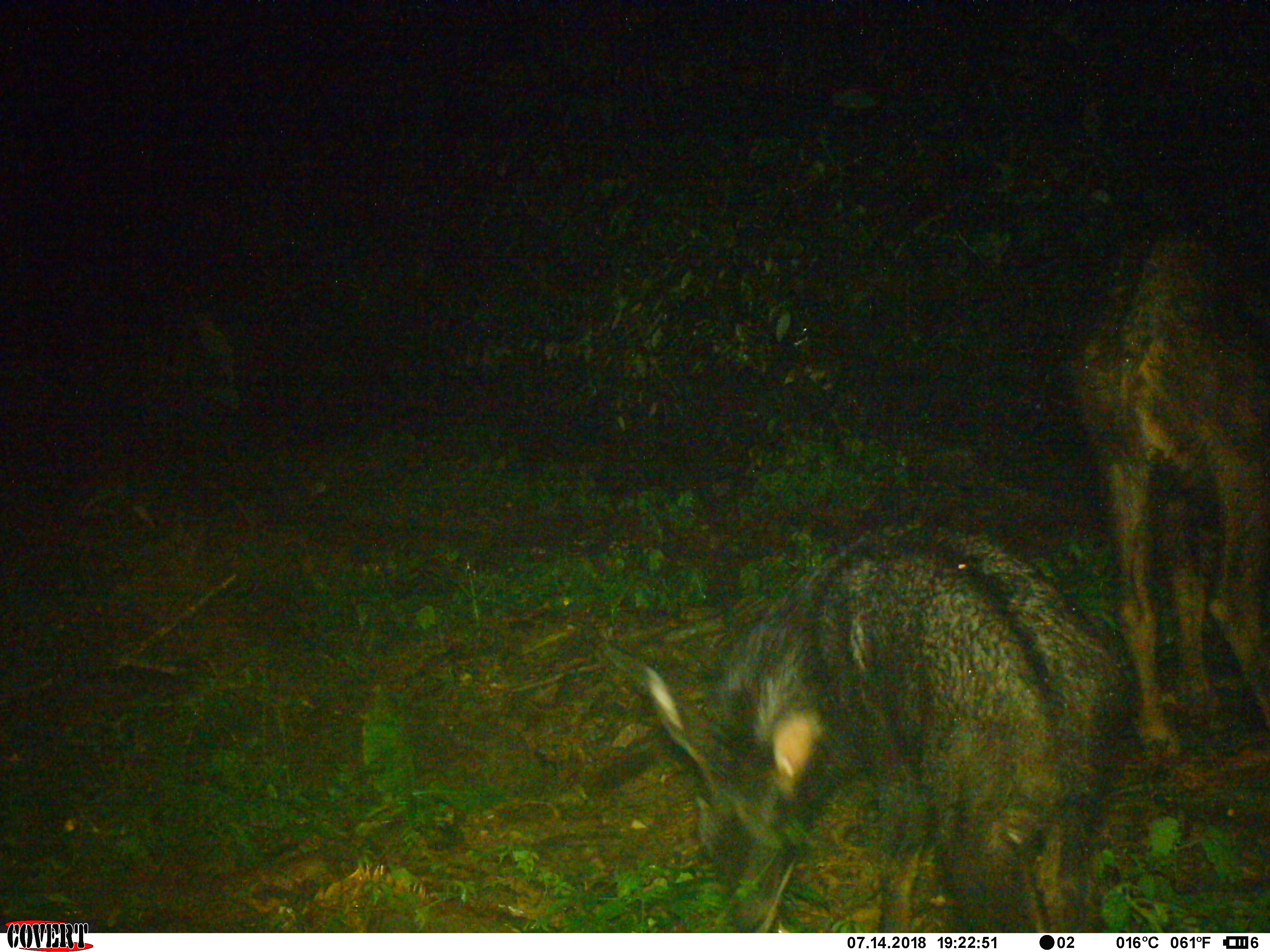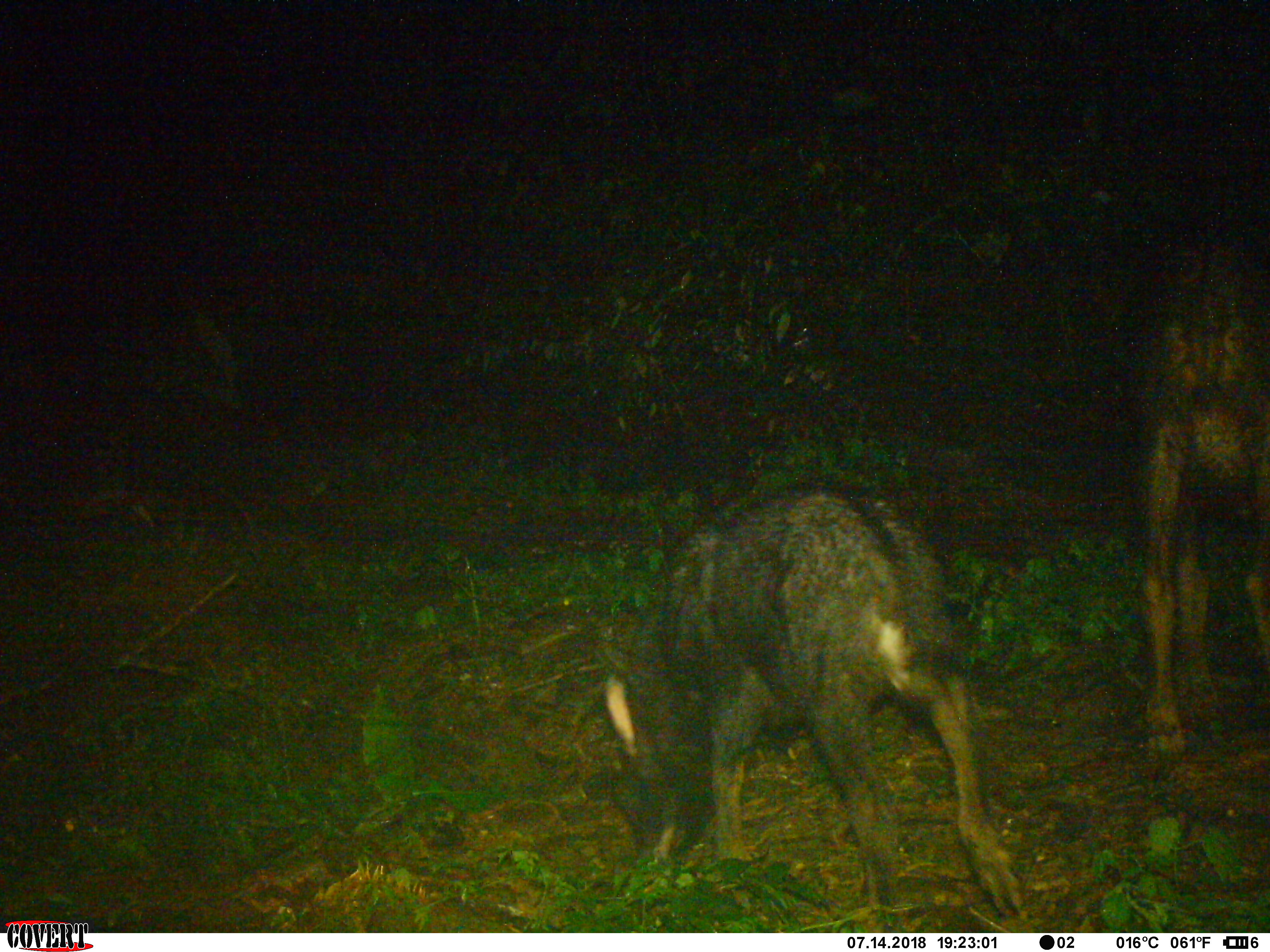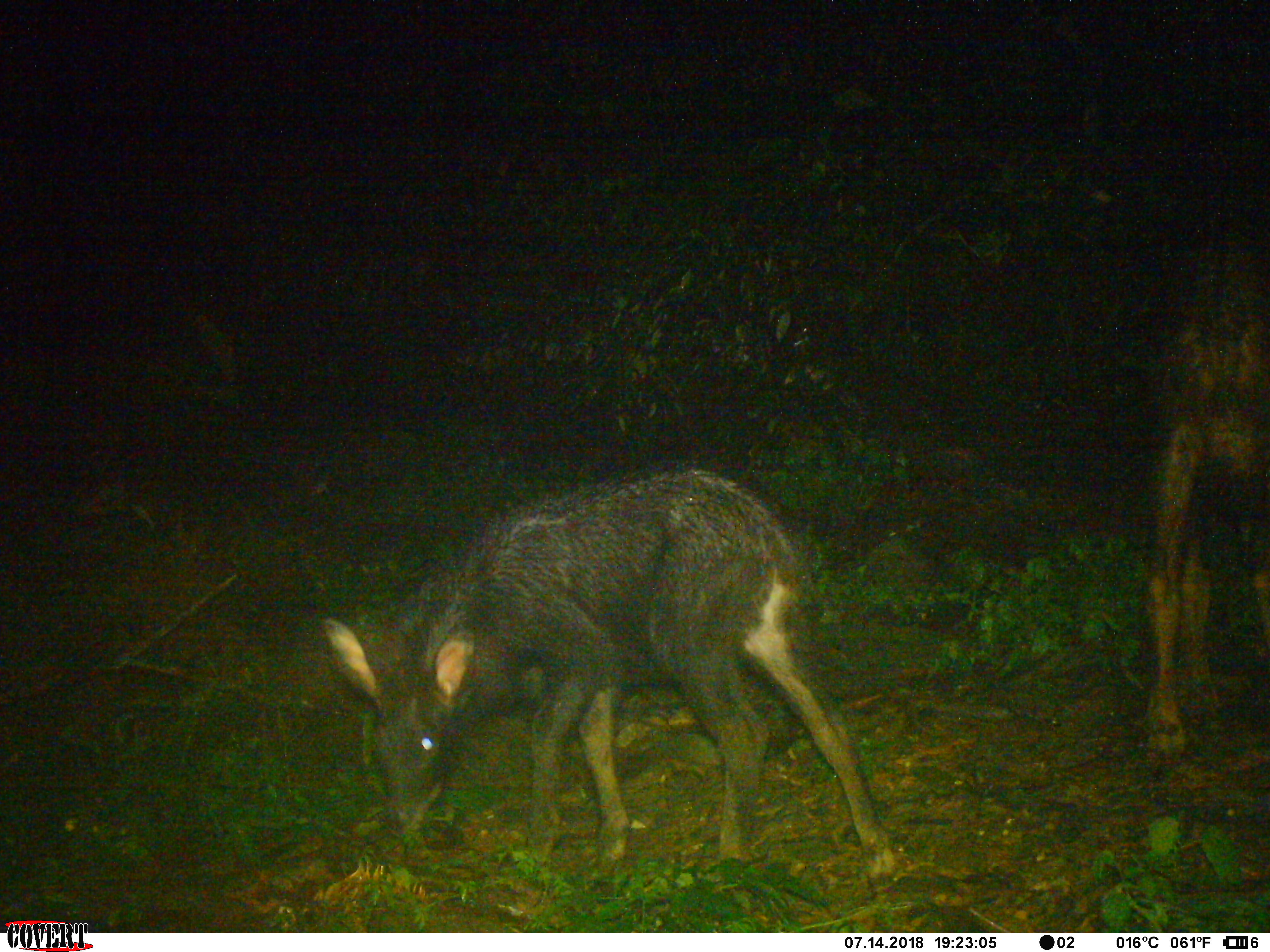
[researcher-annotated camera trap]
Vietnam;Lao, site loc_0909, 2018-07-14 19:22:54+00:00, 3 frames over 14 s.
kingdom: Animalia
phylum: Chordata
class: Mammalia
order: Artiodactyla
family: Bovidae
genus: Capricornis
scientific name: Capricornis sumatraensis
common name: chinese serow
Chinese serow (Capricornis sumatraensis). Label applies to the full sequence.